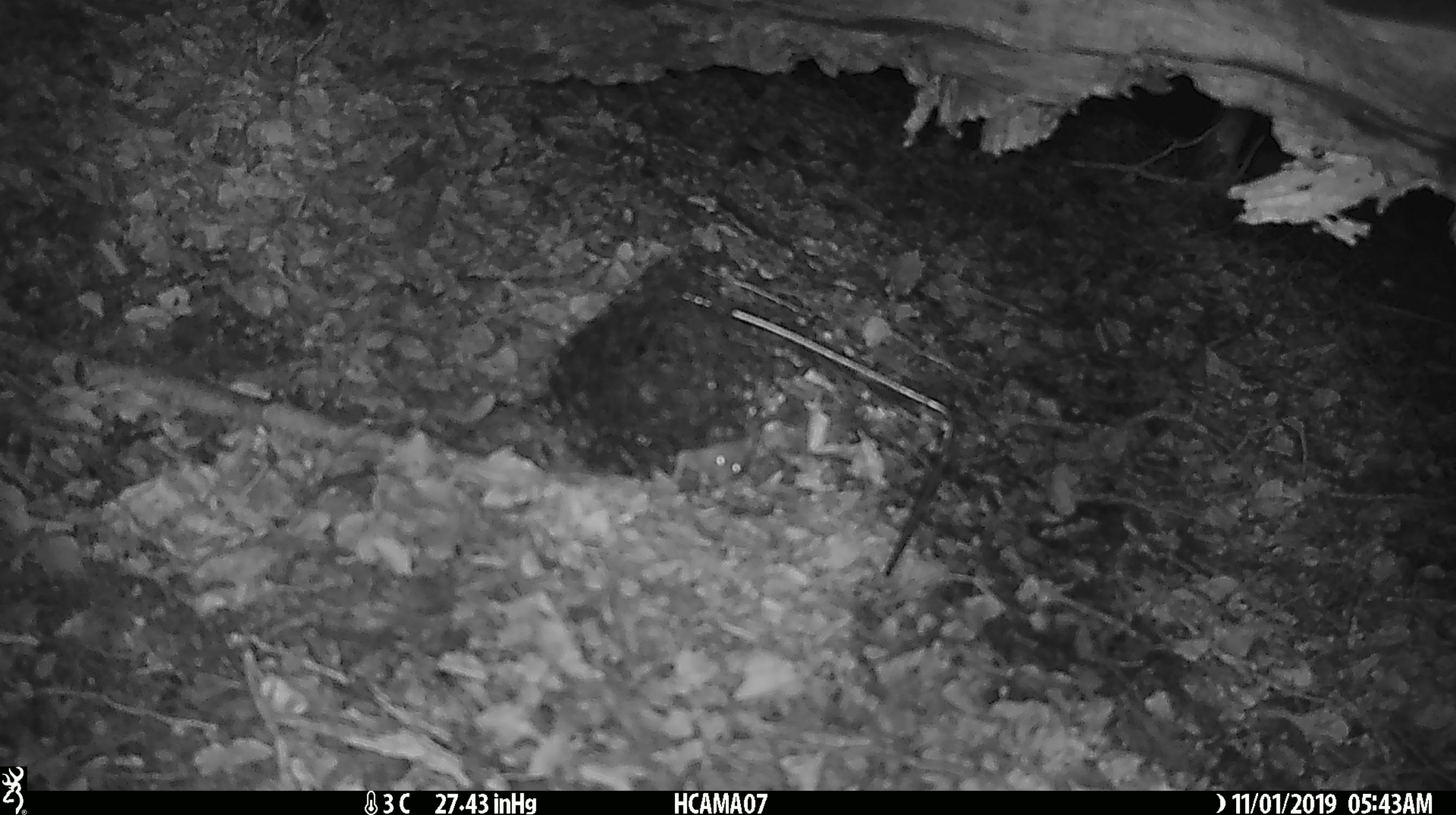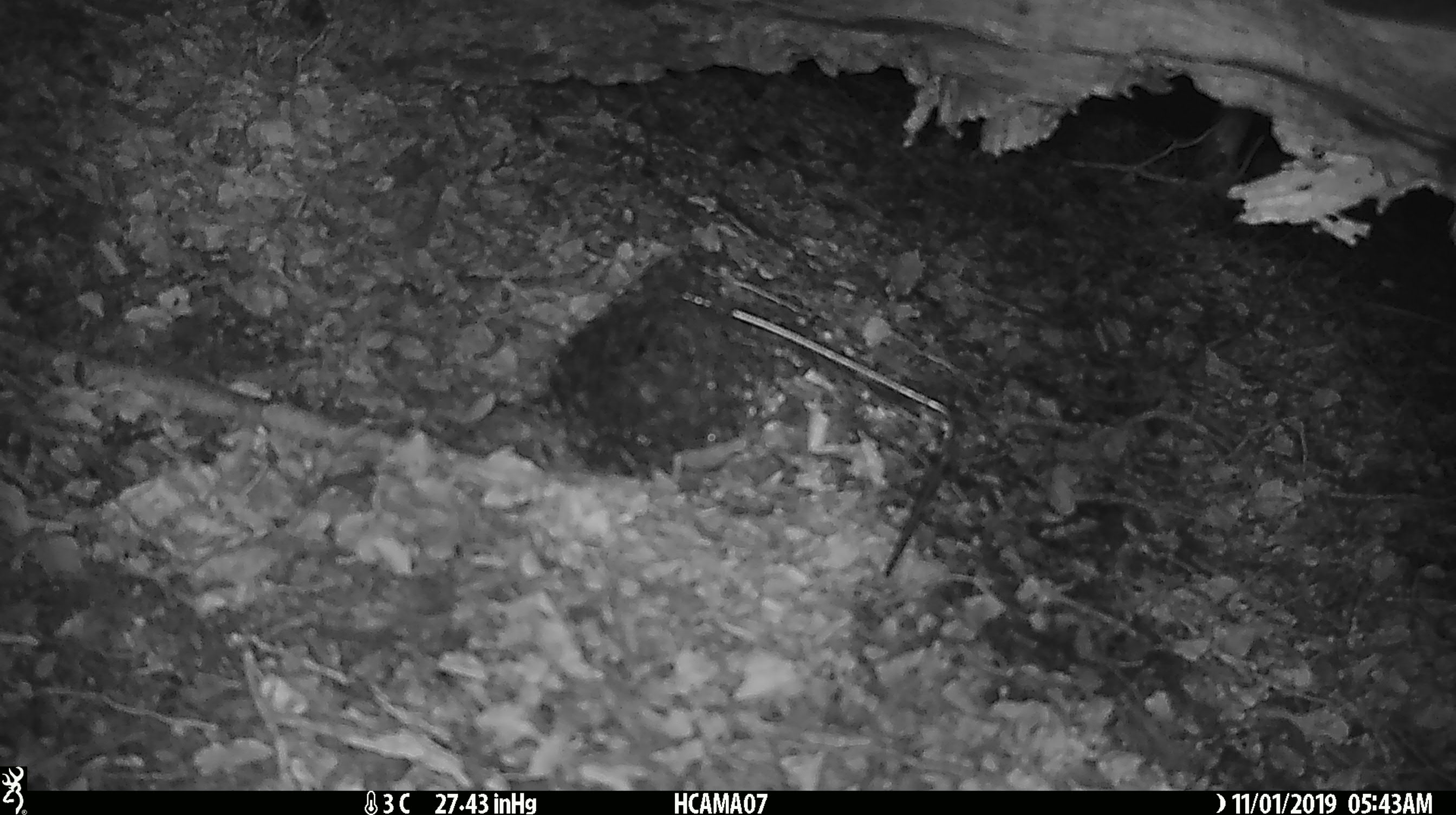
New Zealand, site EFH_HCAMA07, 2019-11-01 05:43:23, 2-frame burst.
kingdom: Animalia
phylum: Chordata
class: Mammalia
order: Rodentia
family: Muridae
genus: Mus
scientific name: Mus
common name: mouse